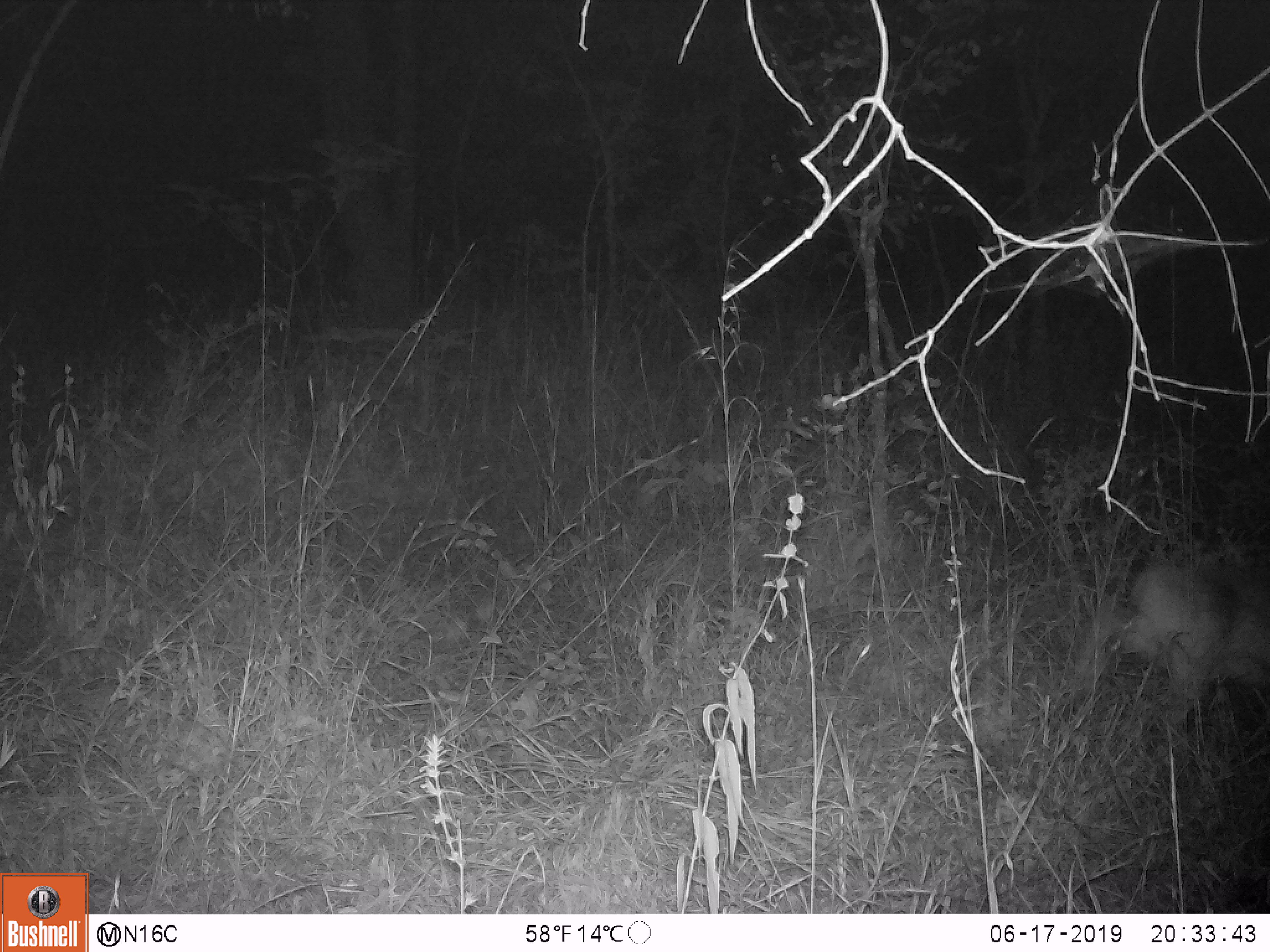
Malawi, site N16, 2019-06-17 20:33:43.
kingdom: Animalia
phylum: Chordata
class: Mammalia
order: Artiodactyla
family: Bovidae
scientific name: Antilopinae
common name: small antelope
Small antelope (Antilopinae), count 1.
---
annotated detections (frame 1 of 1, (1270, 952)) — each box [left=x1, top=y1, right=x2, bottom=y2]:
small antelope: [left=1089, top=541, right=1266, bottom=732]